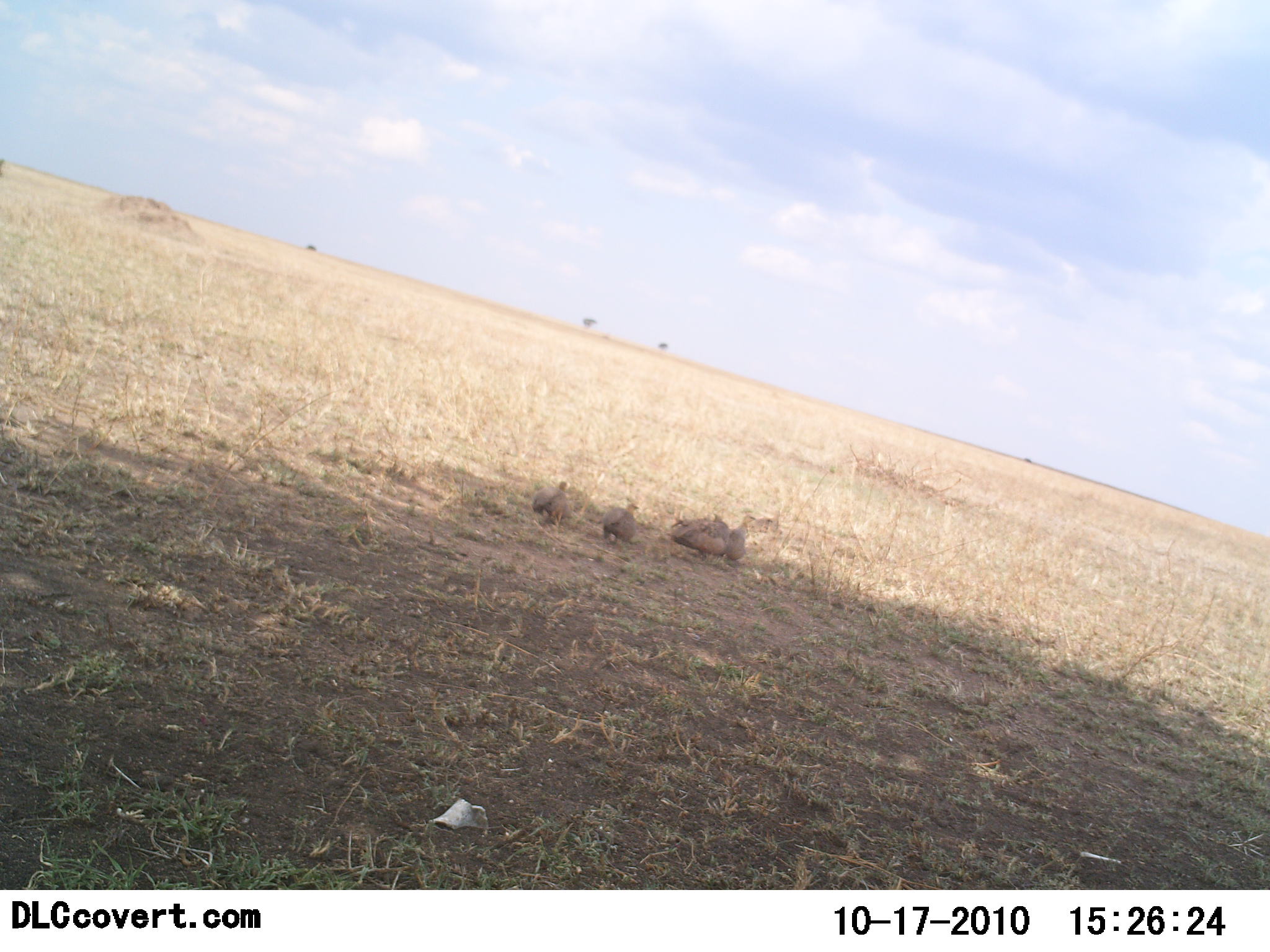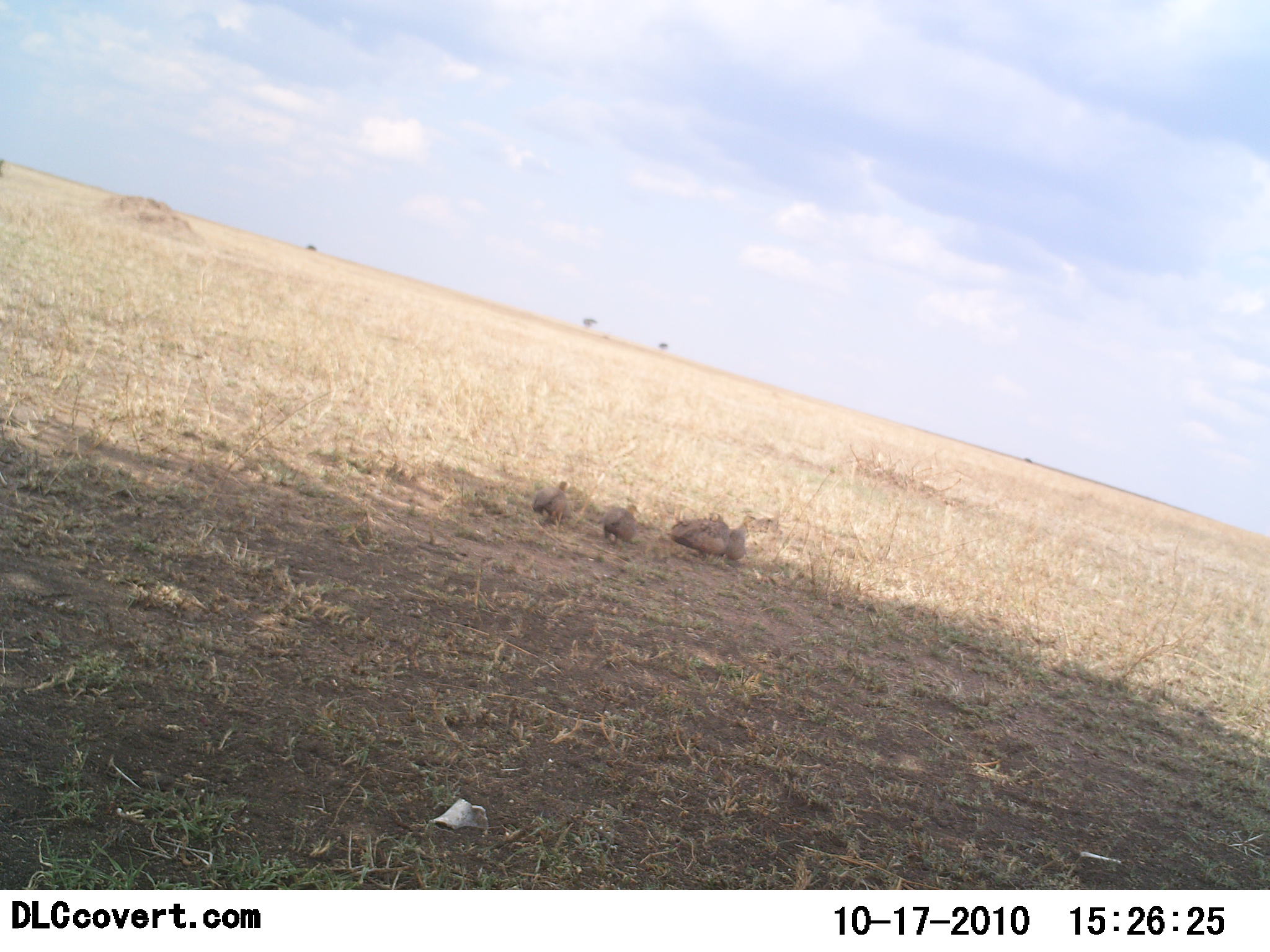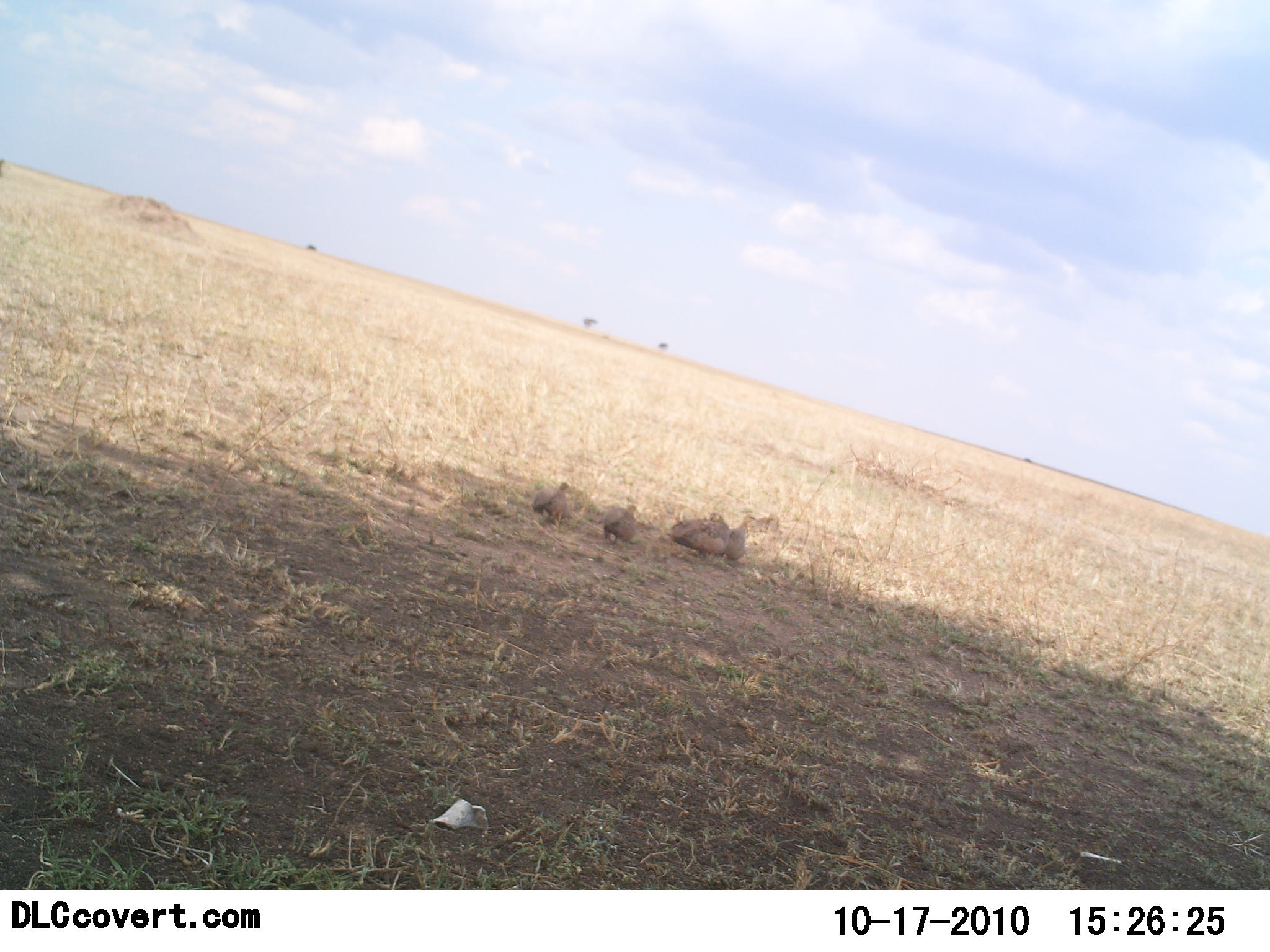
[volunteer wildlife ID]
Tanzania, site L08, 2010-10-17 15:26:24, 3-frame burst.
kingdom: Animalia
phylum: Chordata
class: Aves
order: Galliformes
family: Numididae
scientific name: Numididae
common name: guinea fowl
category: guineafowl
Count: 4.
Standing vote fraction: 22%.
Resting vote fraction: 78%.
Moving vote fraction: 0%.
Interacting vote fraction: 0%.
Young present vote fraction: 0%.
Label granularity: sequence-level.